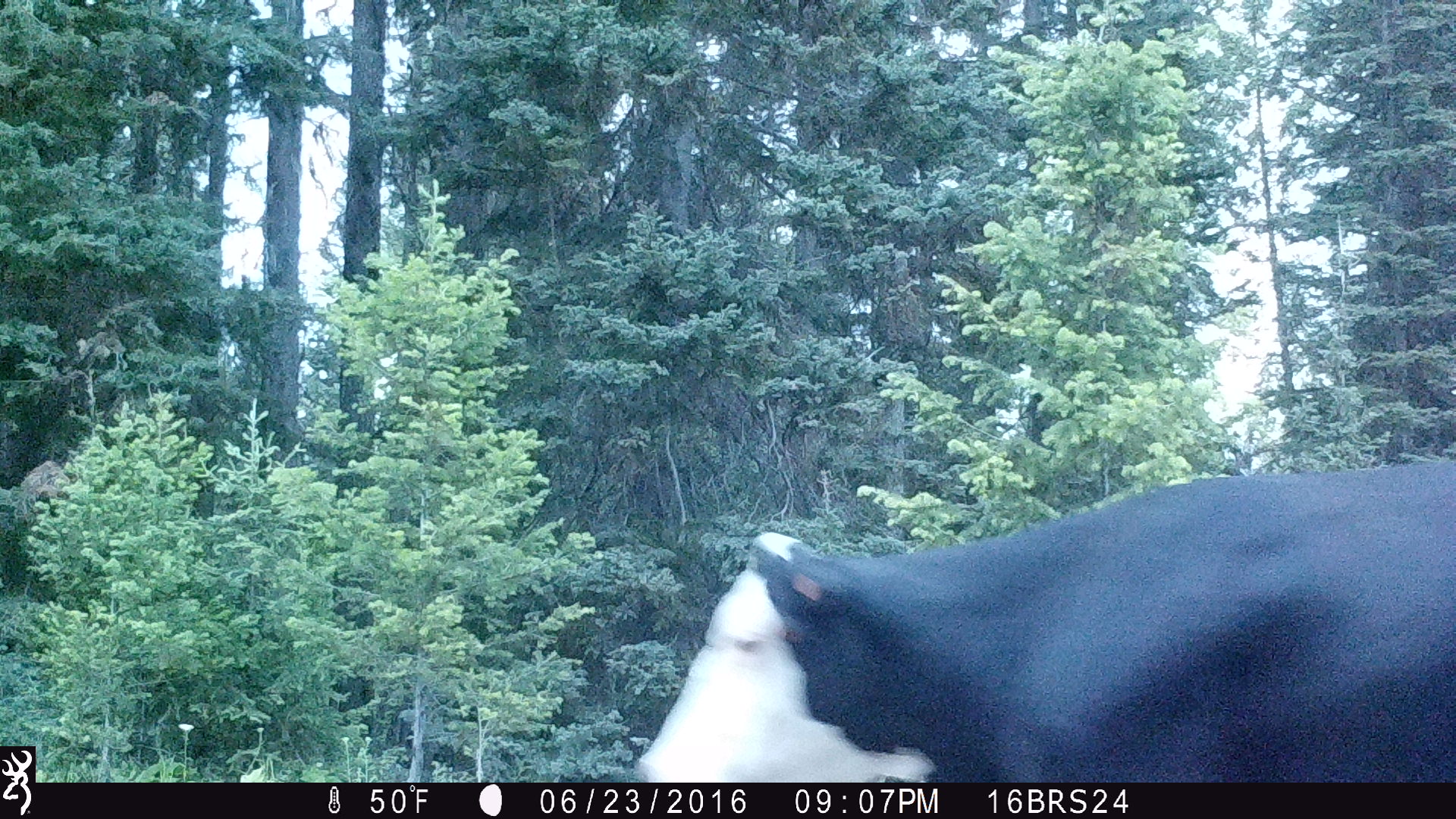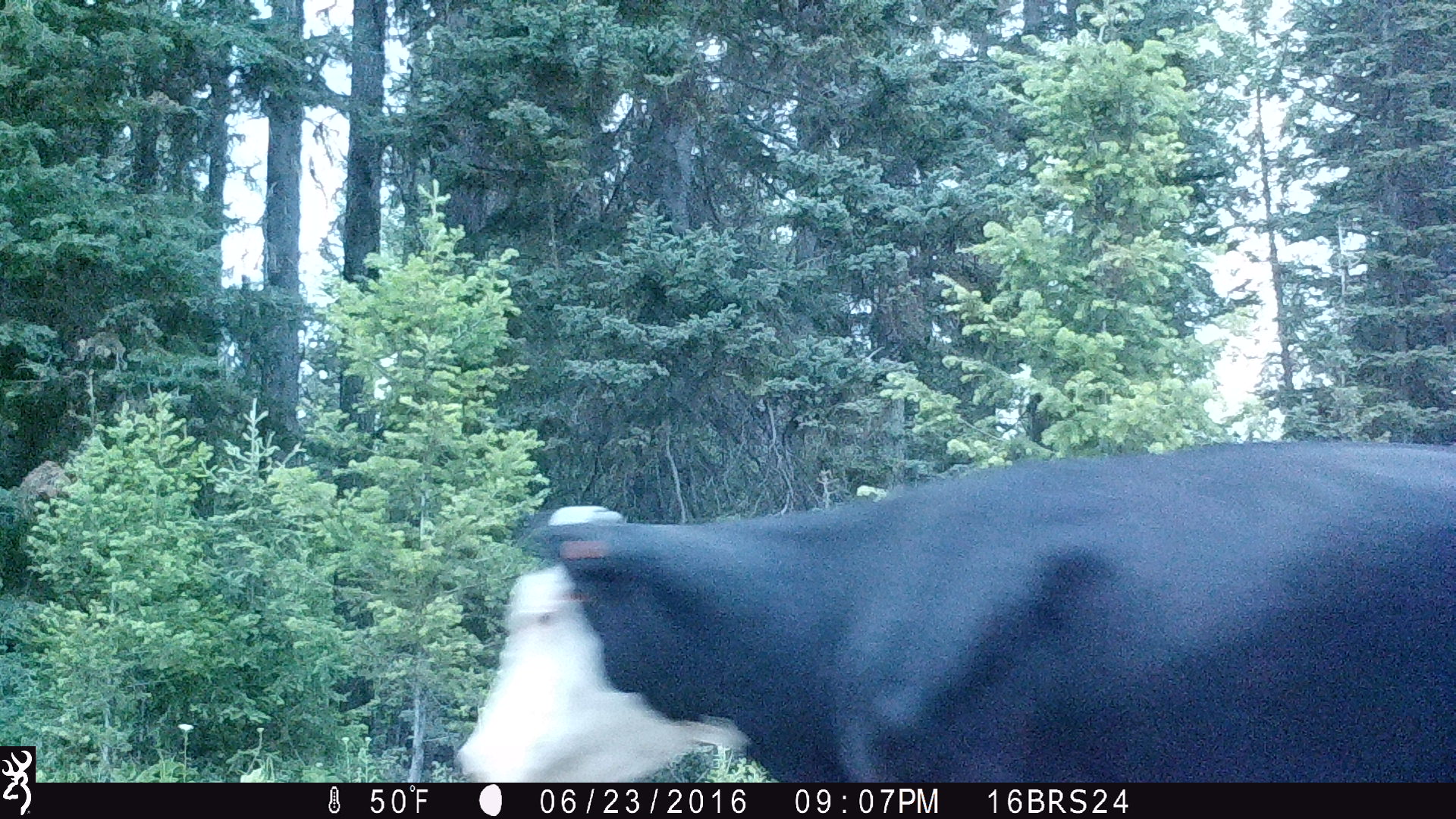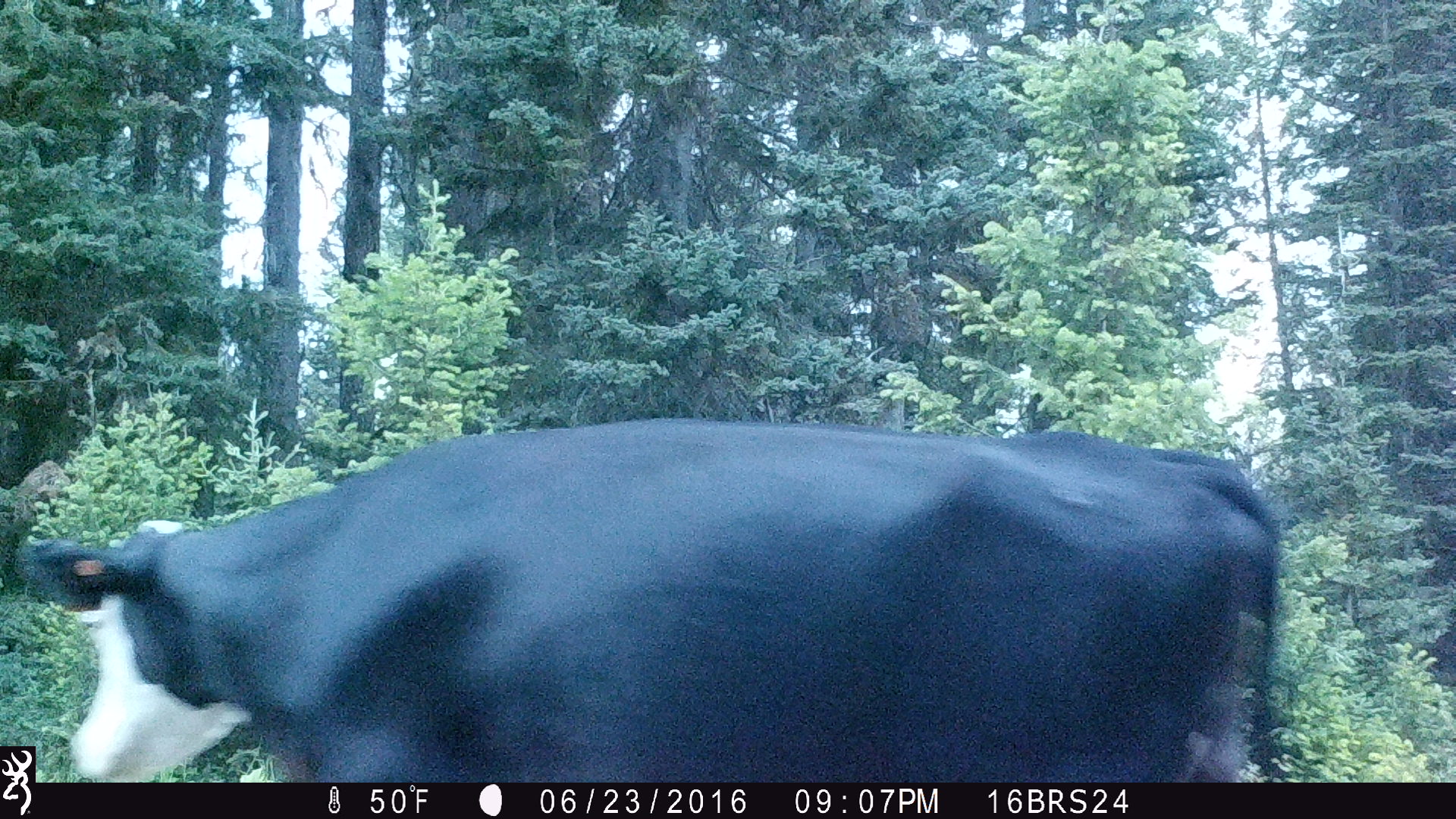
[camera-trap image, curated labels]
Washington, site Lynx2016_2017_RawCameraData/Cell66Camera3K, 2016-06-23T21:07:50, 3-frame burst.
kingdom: Animalia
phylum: Chordata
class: Mammalia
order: Artiodactyla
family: Bovidae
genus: Bos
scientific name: Bos taurus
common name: domestic cattle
Domestic cattle (Bos taurus). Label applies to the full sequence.